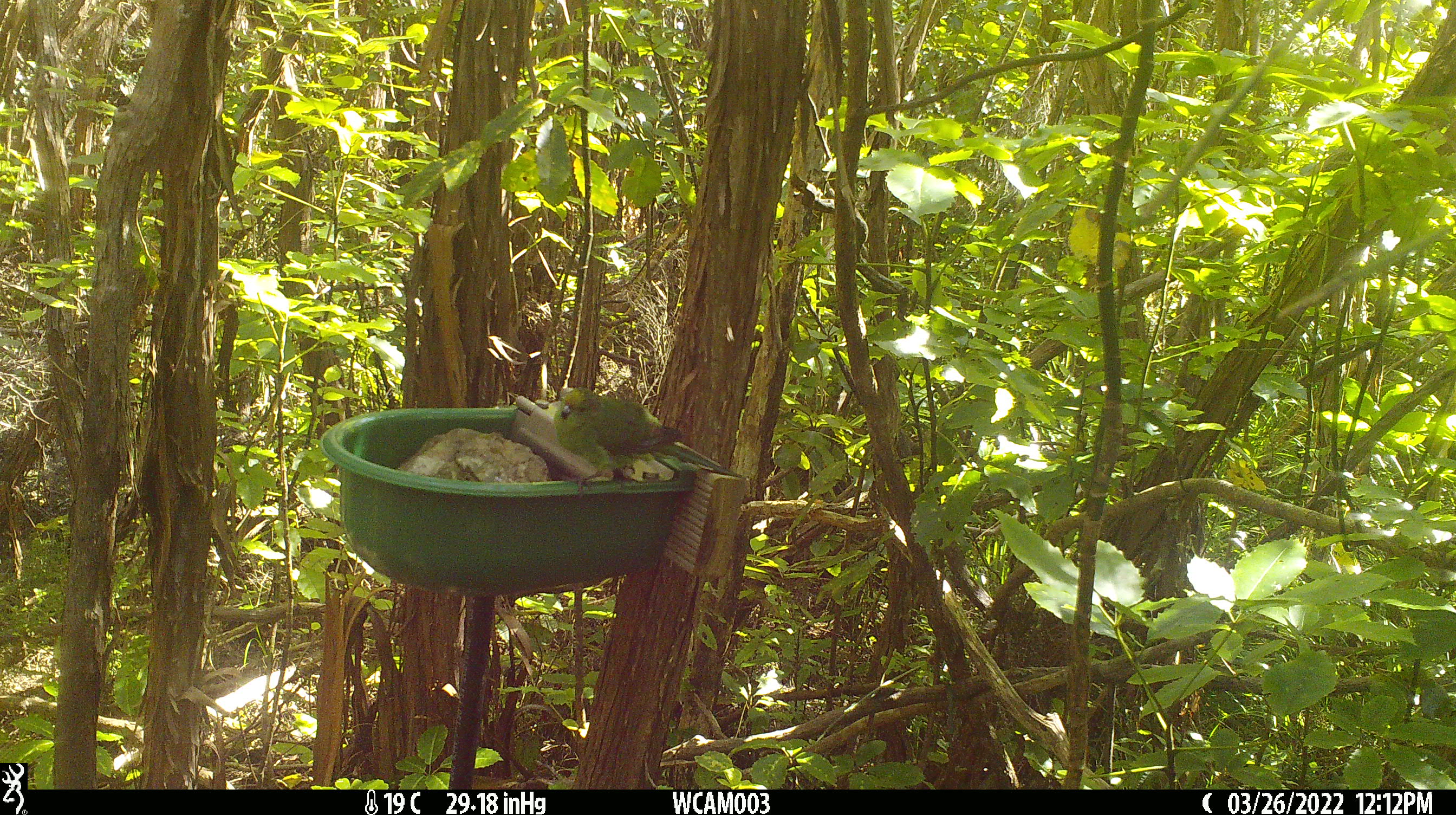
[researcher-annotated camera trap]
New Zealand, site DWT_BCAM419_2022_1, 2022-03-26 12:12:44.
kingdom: Animalia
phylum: Chordata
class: Aves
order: Psittaciformes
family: Psittaculidae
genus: Cyanoramphus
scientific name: Cyanoramphus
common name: parakeet